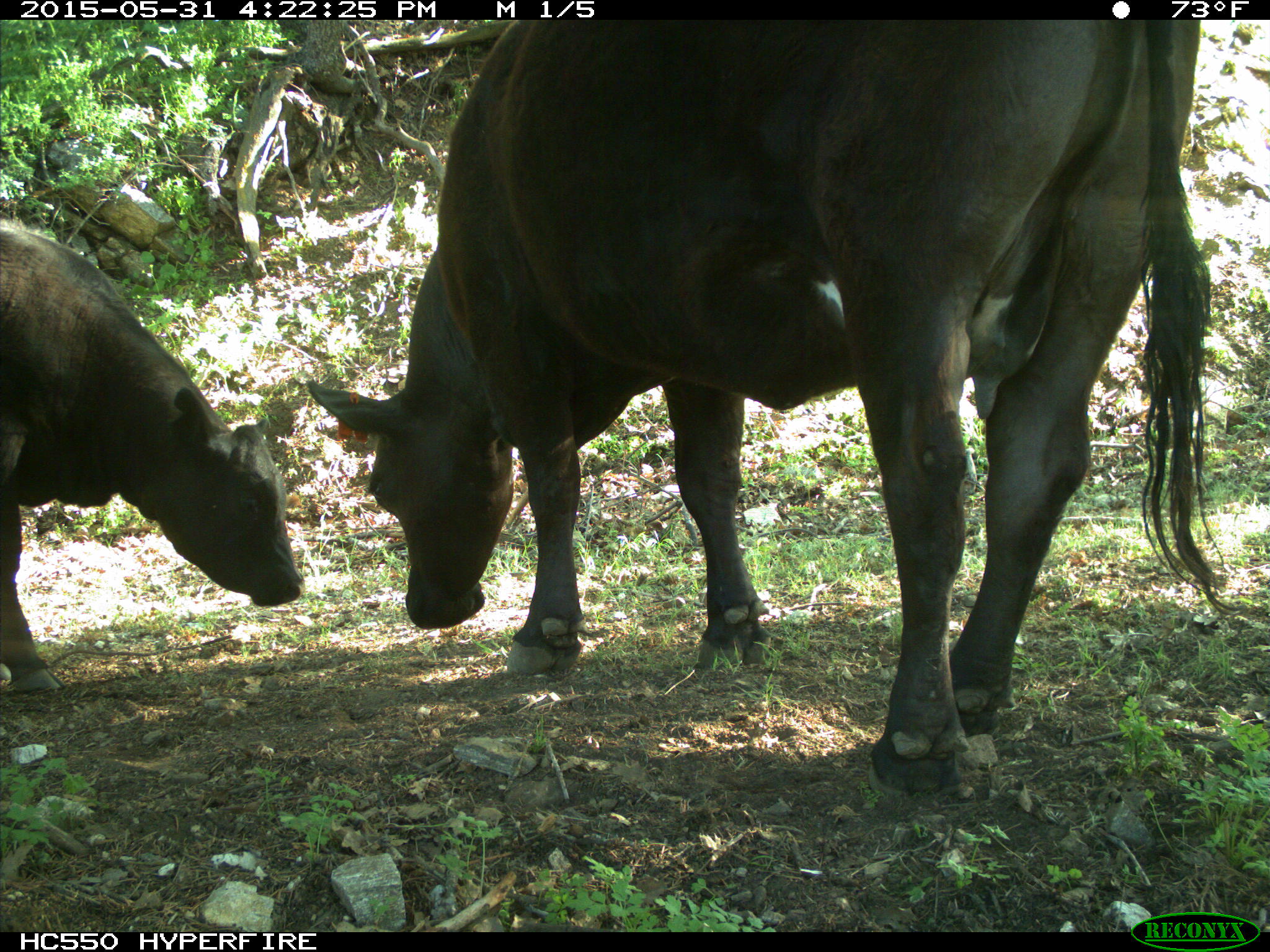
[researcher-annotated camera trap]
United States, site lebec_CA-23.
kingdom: Animalia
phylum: Chordata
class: Mammalia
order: Artiodactyla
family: Bovidae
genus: Bos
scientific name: Bos taurus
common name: domestic cow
Bos taurus (domestic cow).